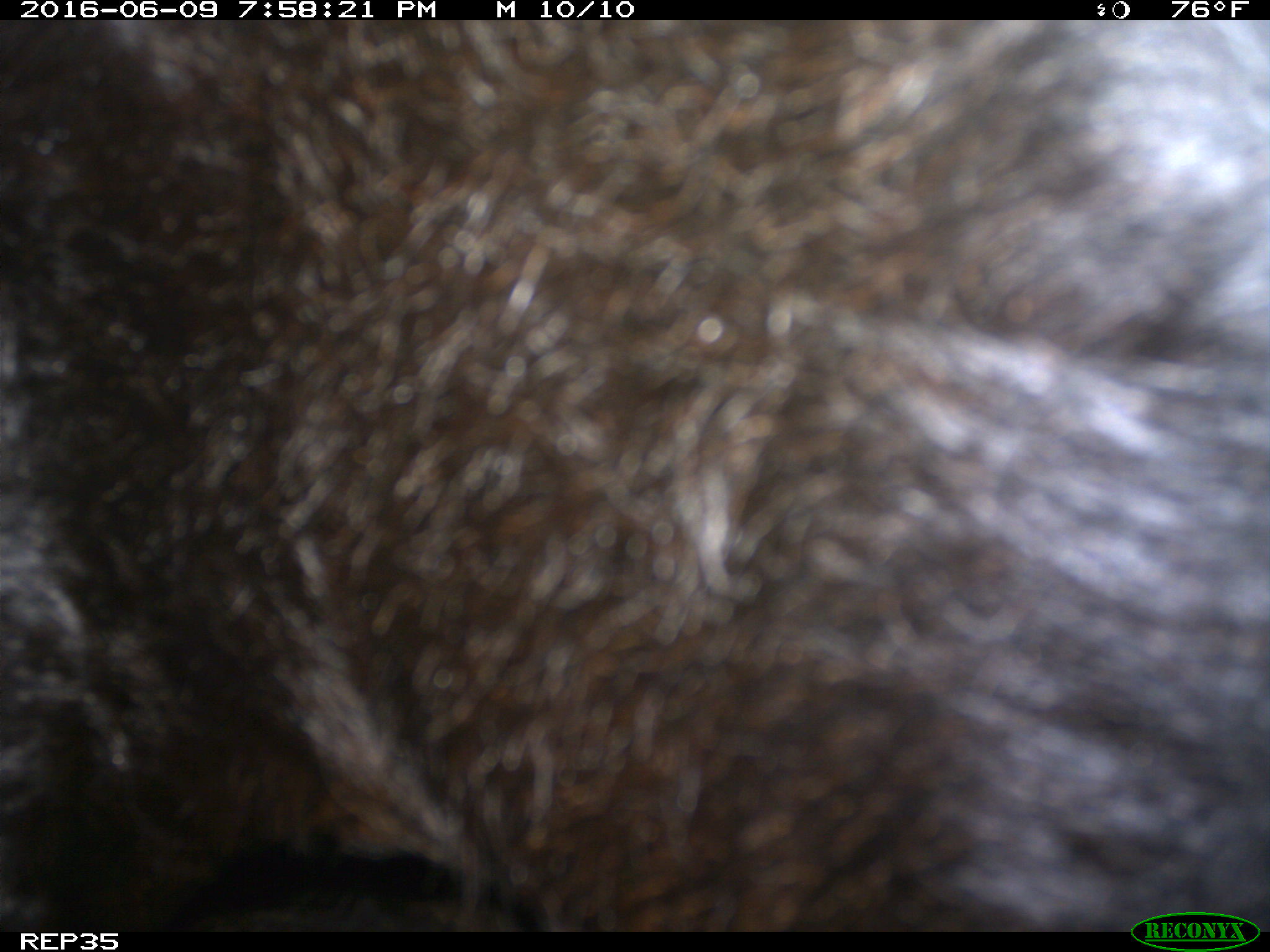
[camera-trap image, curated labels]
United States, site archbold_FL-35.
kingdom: Animalia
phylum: Chordata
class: Mammalia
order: Artiodactyla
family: Bovidae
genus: Bos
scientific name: Bos taurus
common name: domestic cow